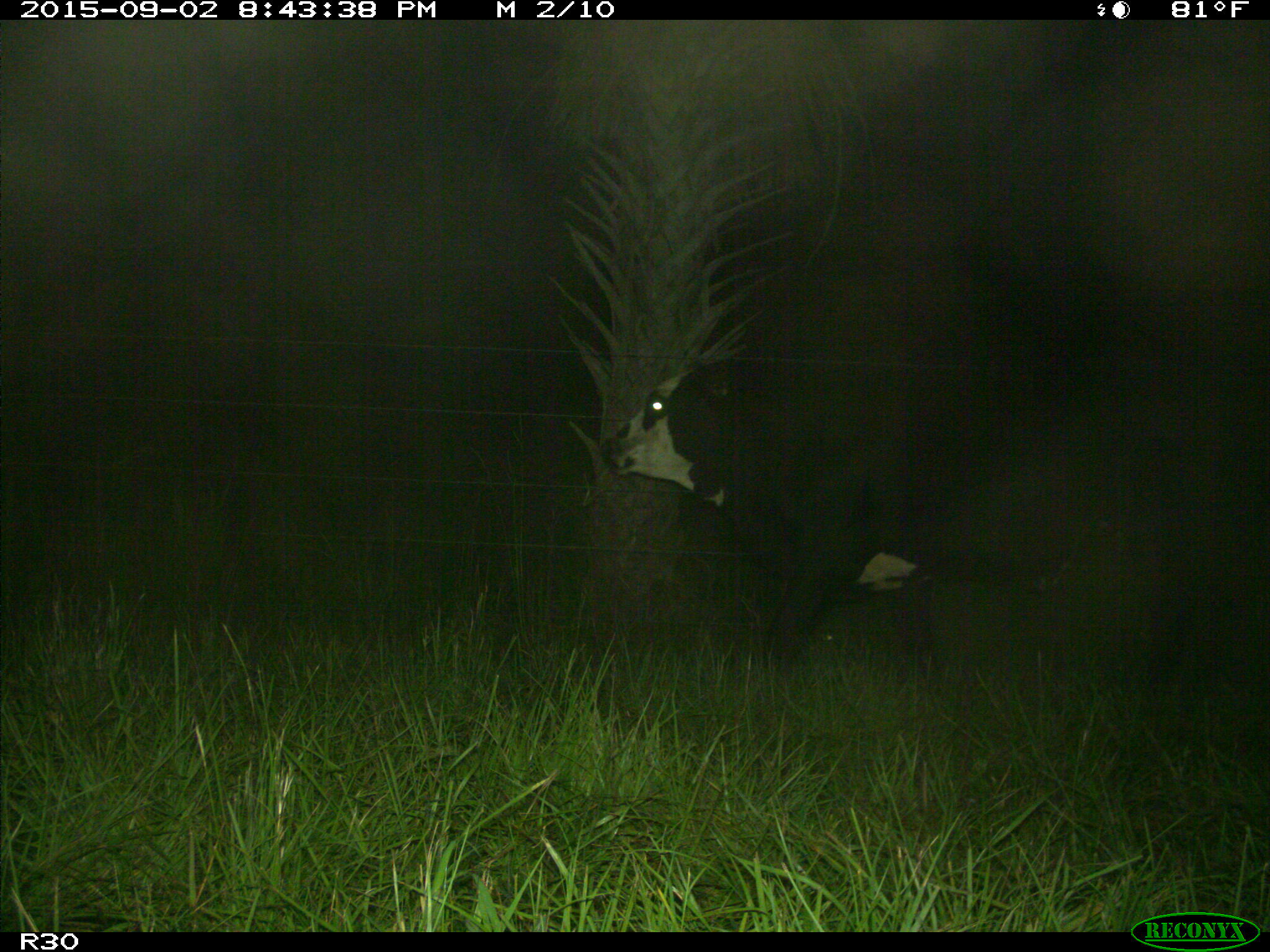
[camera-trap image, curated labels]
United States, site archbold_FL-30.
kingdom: Animalia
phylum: Chordata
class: Mammalia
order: Artiodactyla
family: Bovidae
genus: Bos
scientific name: Bos taurus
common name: domestic cow